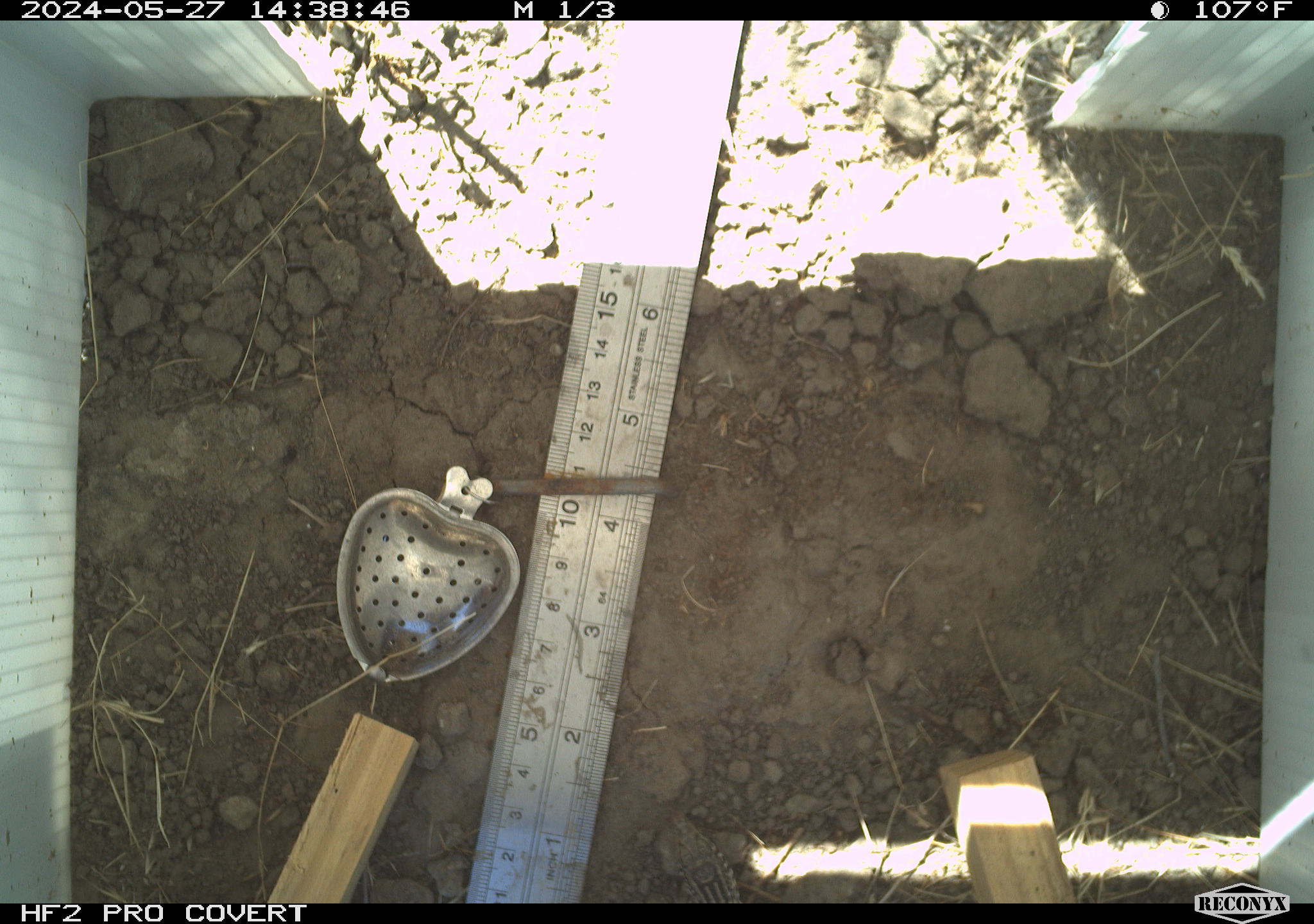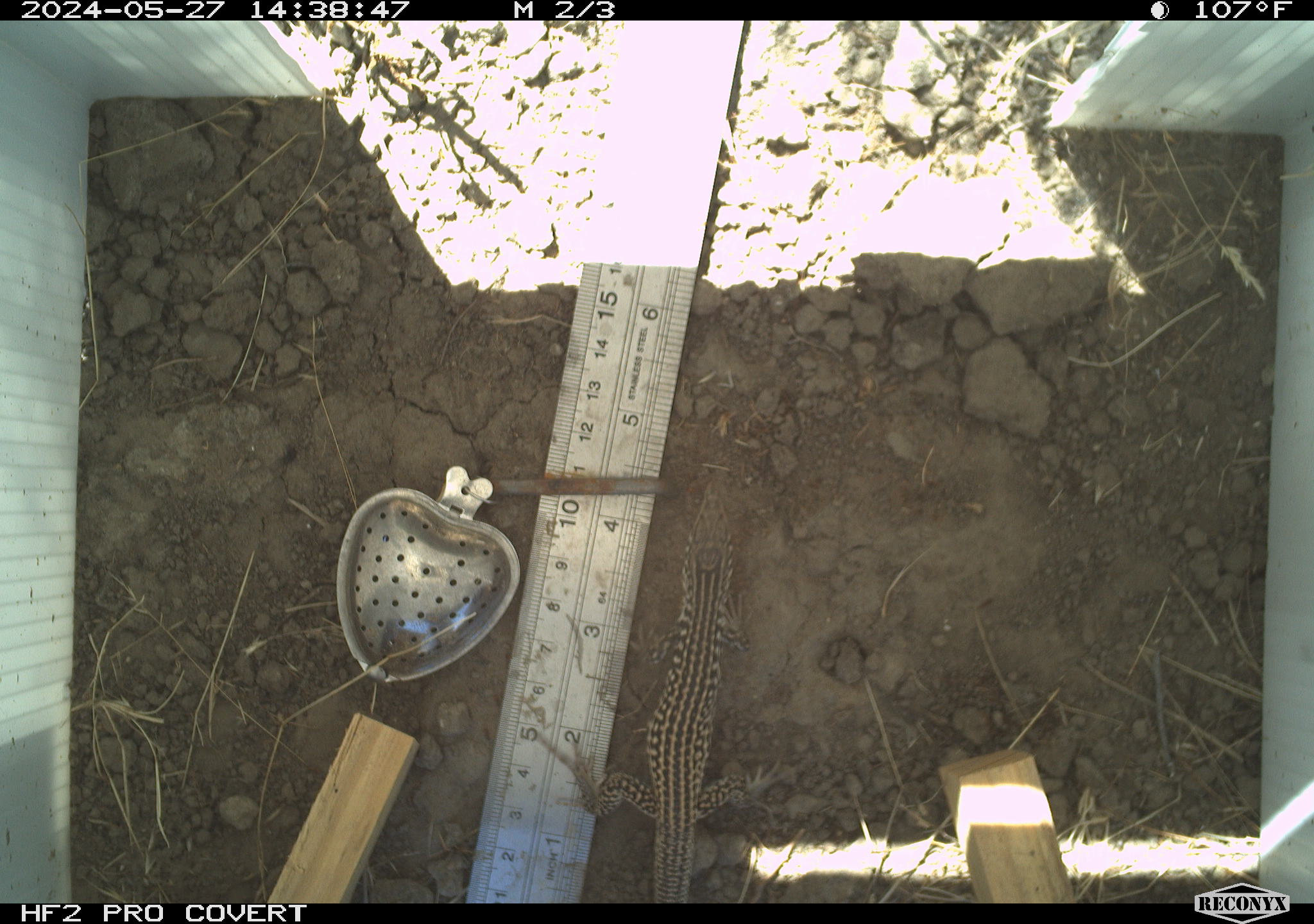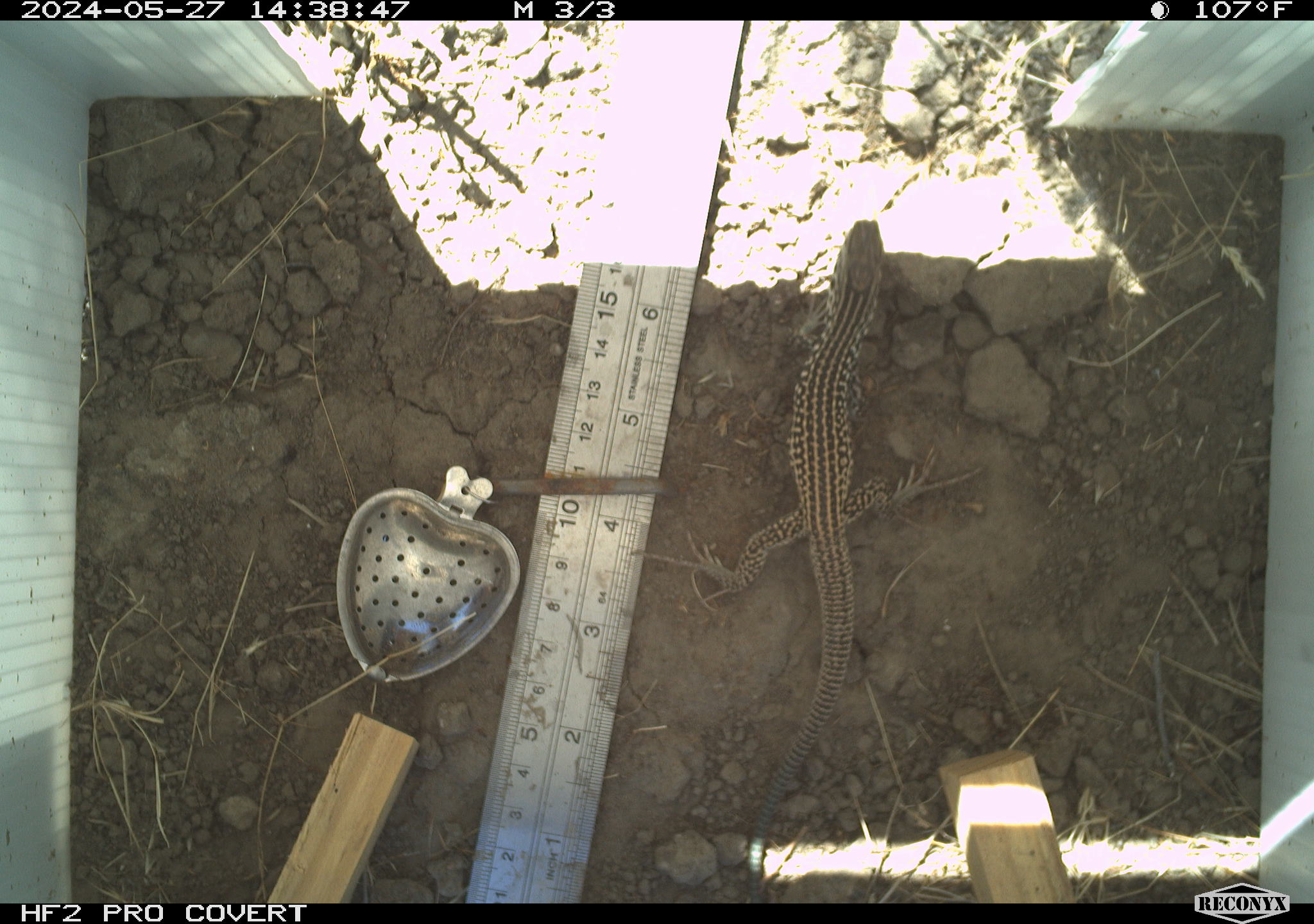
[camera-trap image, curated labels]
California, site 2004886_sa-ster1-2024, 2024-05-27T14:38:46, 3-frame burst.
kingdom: Animalia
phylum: Chordata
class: Reptilia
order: Squamata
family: Teiidae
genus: Aspidoscelis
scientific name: Aspidoscelis tigris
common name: western whiptail